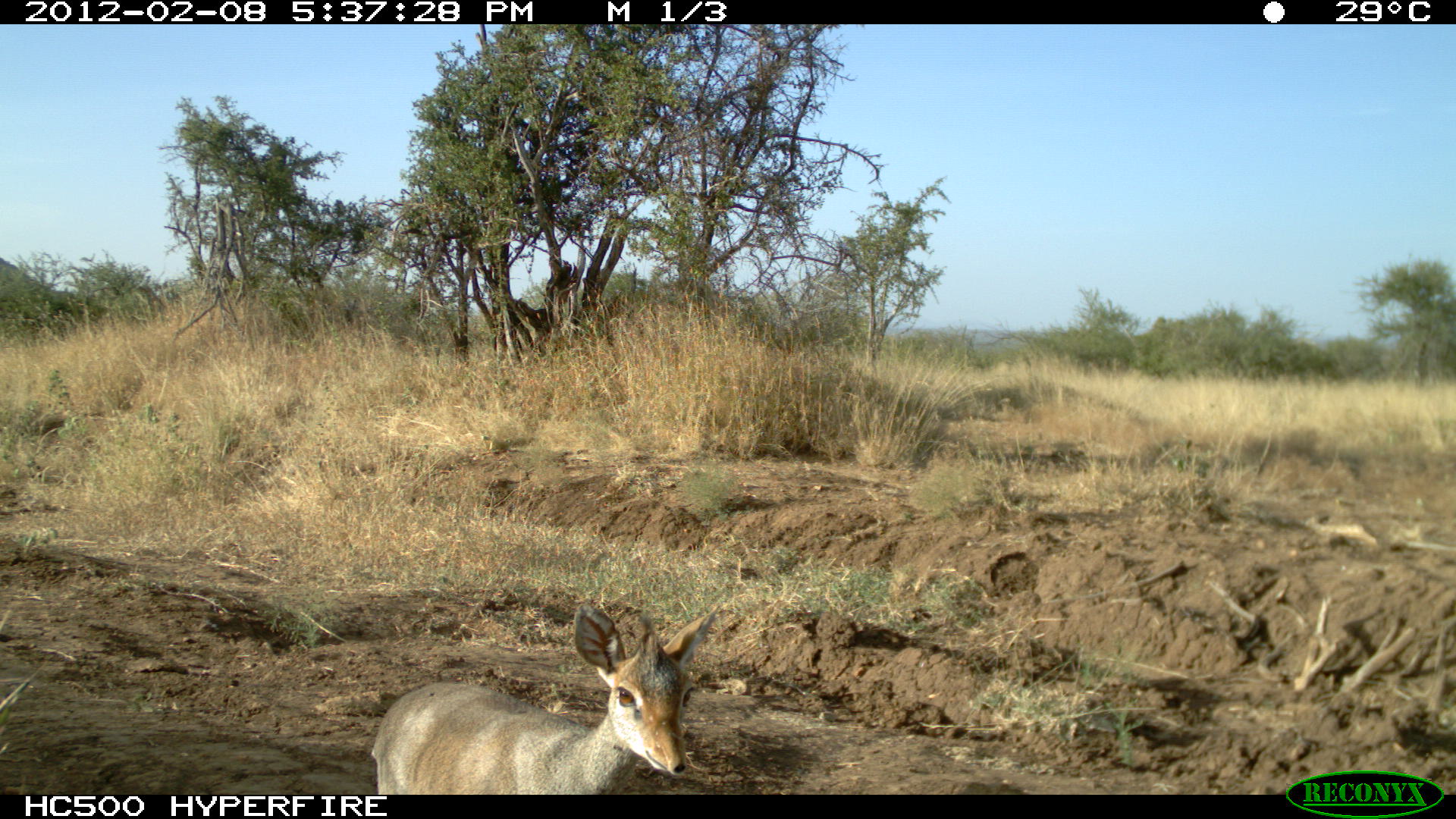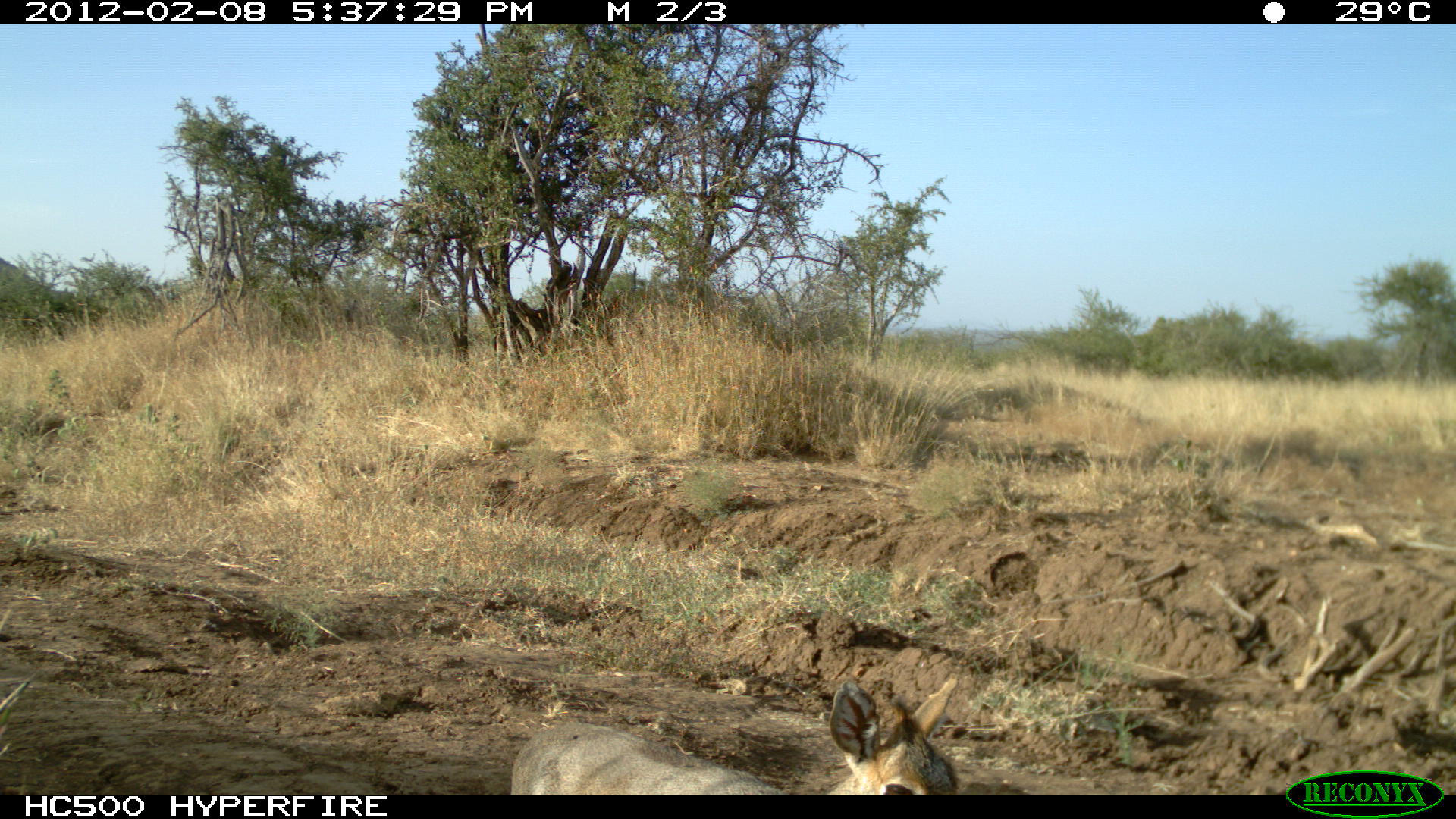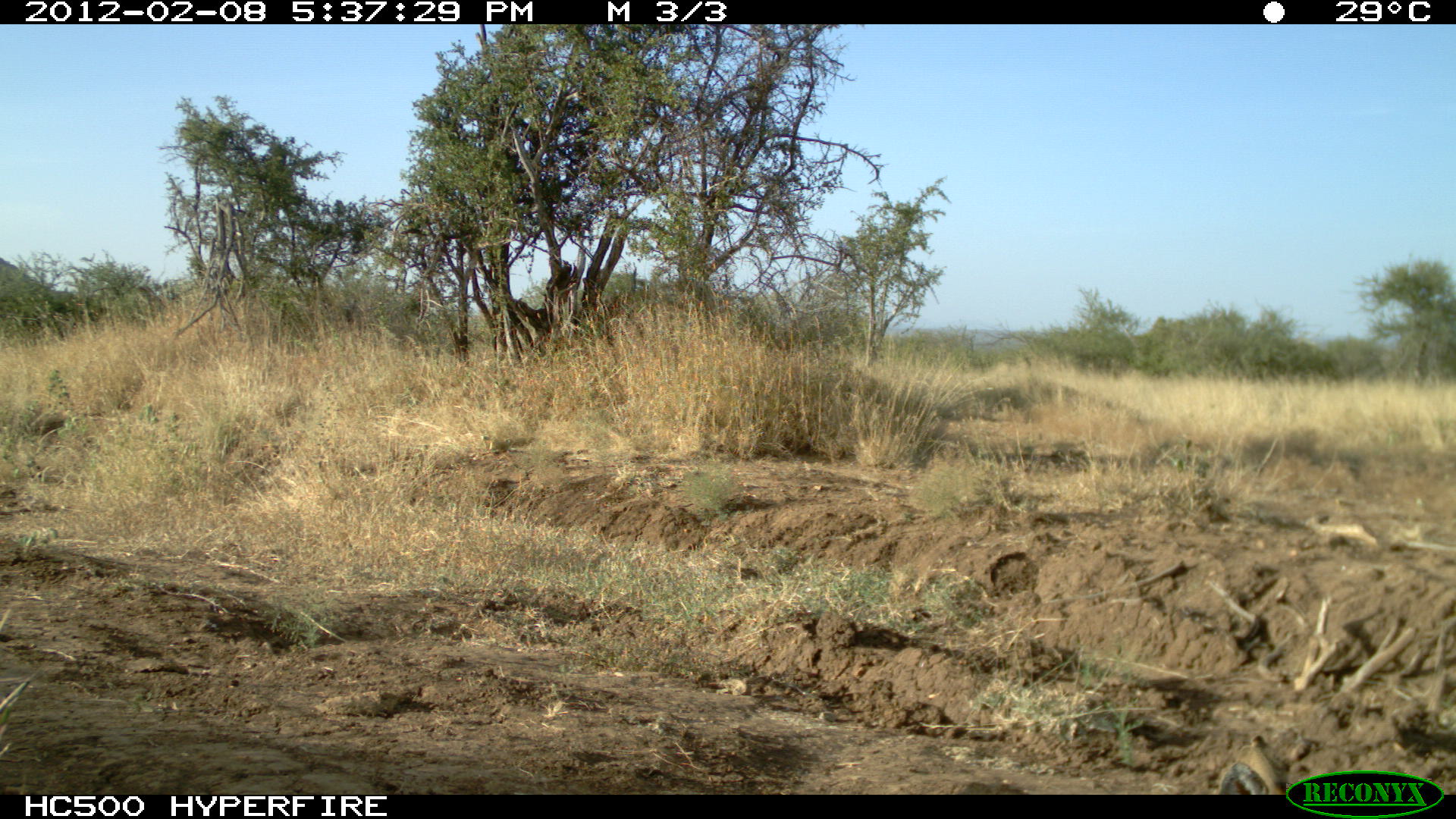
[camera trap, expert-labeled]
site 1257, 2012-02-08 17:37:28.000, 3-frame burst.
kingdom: Animalia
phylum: Chordata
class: Mammalia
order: Artiodactyla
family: Bovidae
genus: Madoqua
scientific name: Madoqua guentheri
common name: günther's dik-dik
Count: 1.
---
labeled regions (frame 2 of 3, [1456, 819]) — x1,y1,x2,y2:
madoqua guentheri: 507,663,965,794